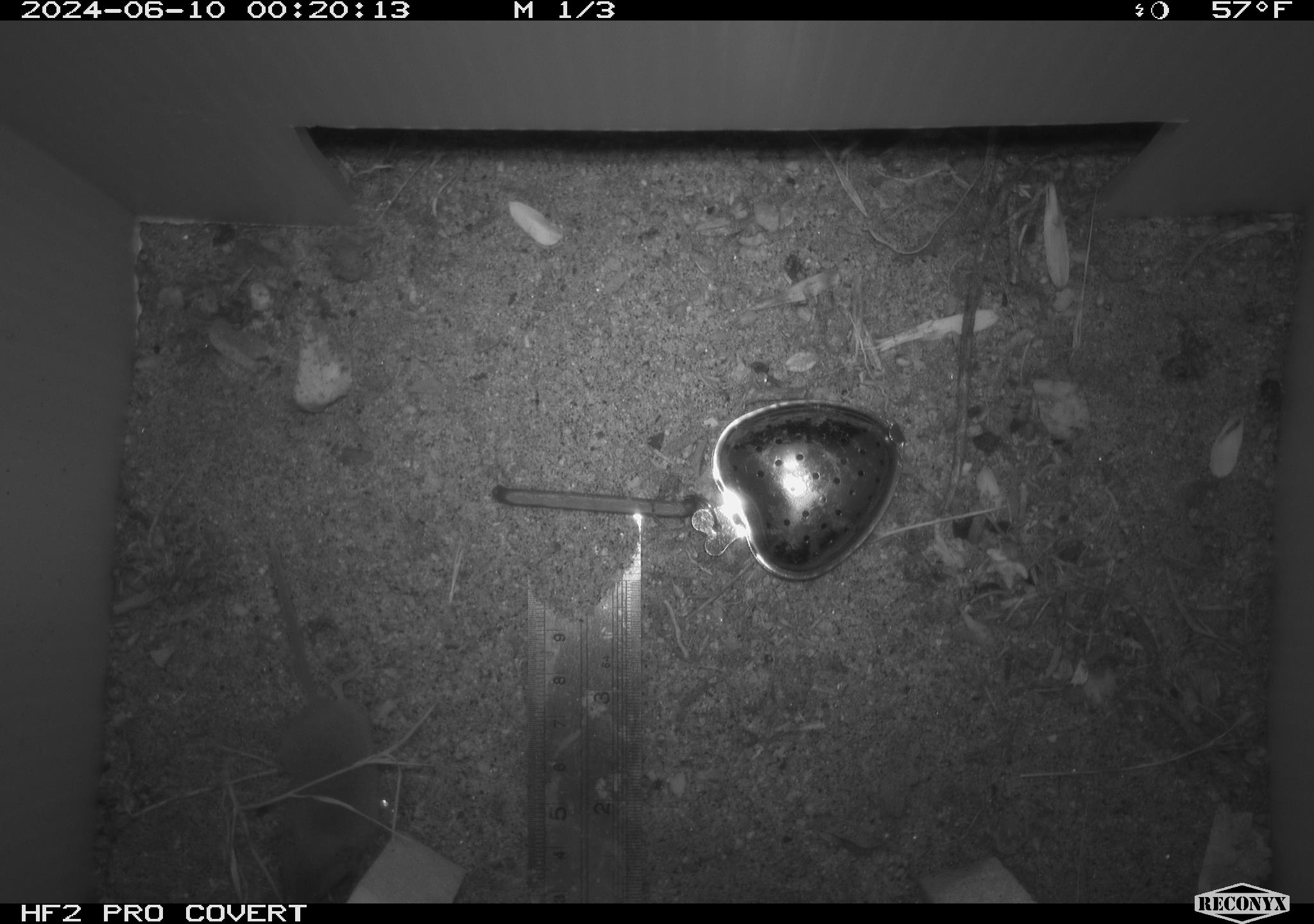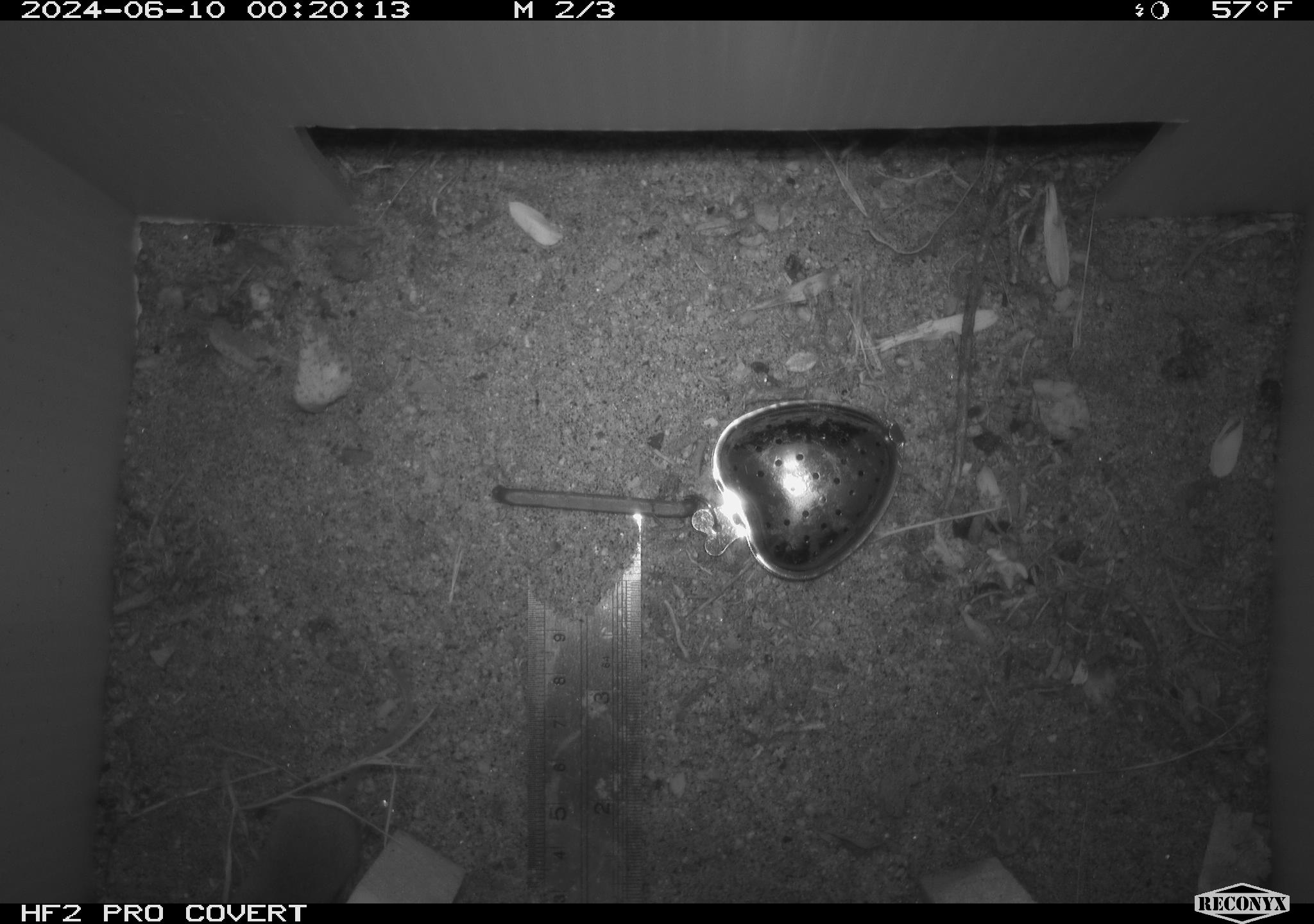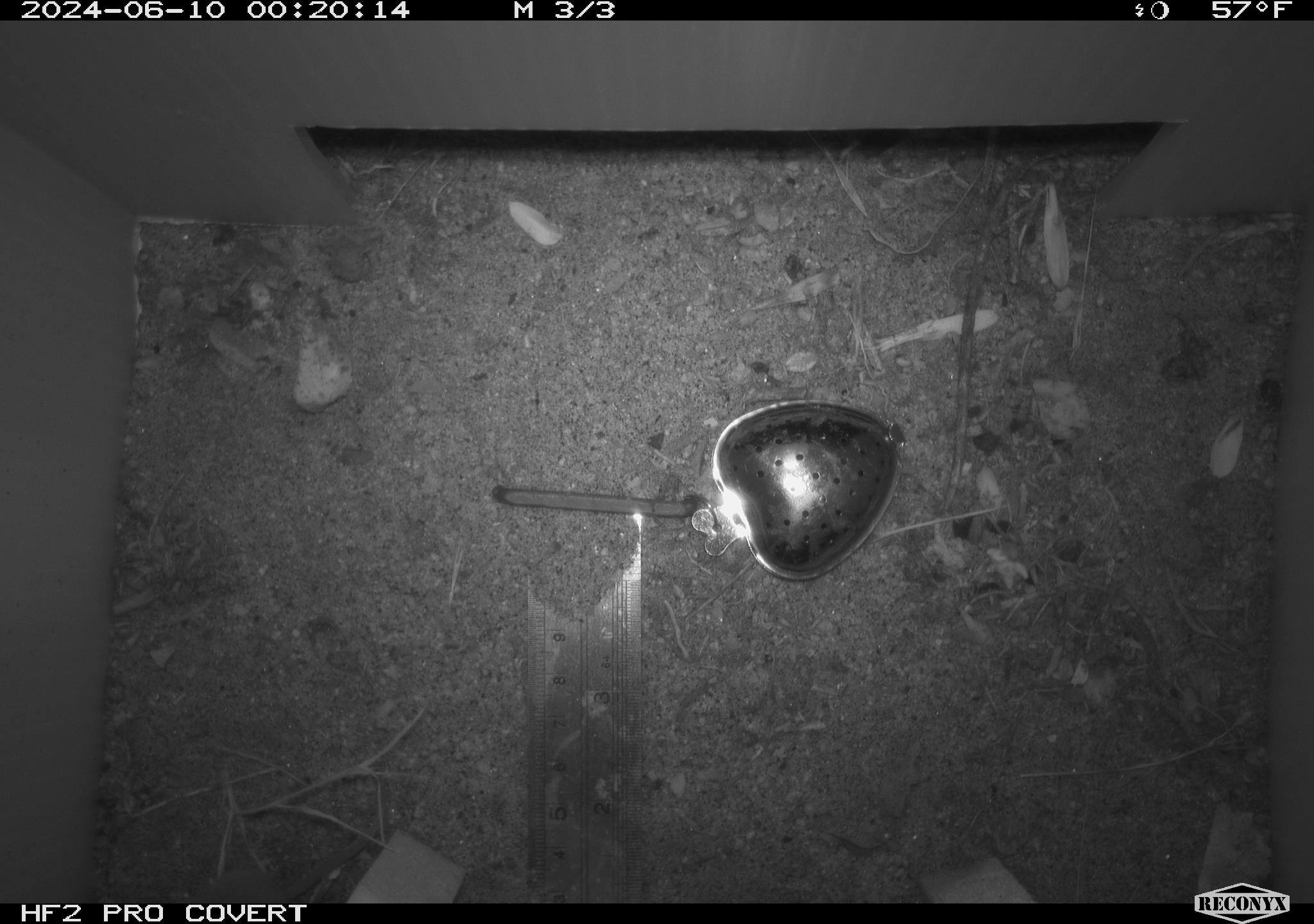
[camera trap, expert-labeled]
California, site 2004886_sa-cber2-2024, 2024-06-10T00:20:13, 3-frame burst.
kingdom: Animalia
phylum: Chordata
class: Mammalia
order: Eulipotyphla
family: Soricidae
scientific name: Soricidae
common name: shrews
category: soricidae family